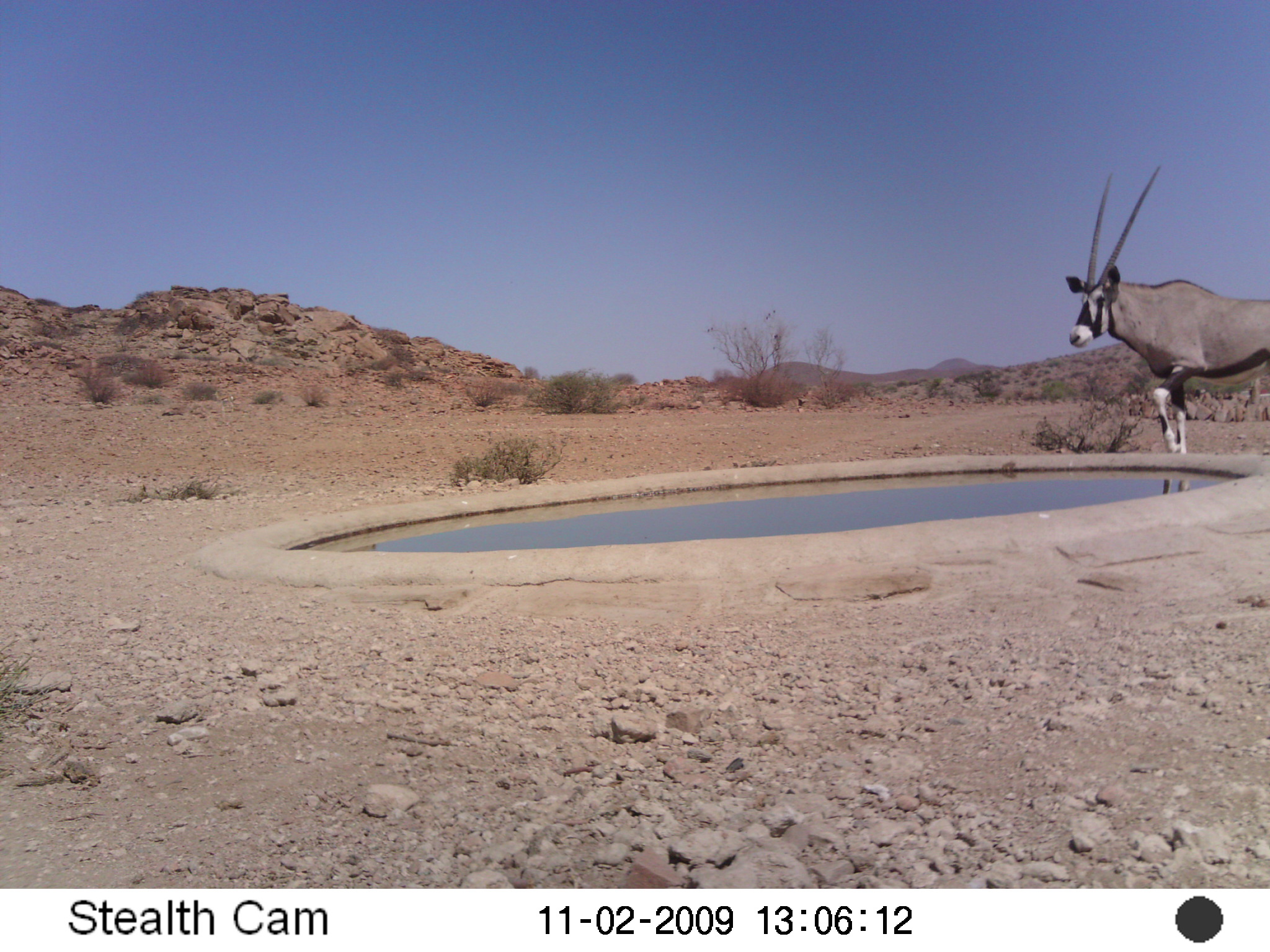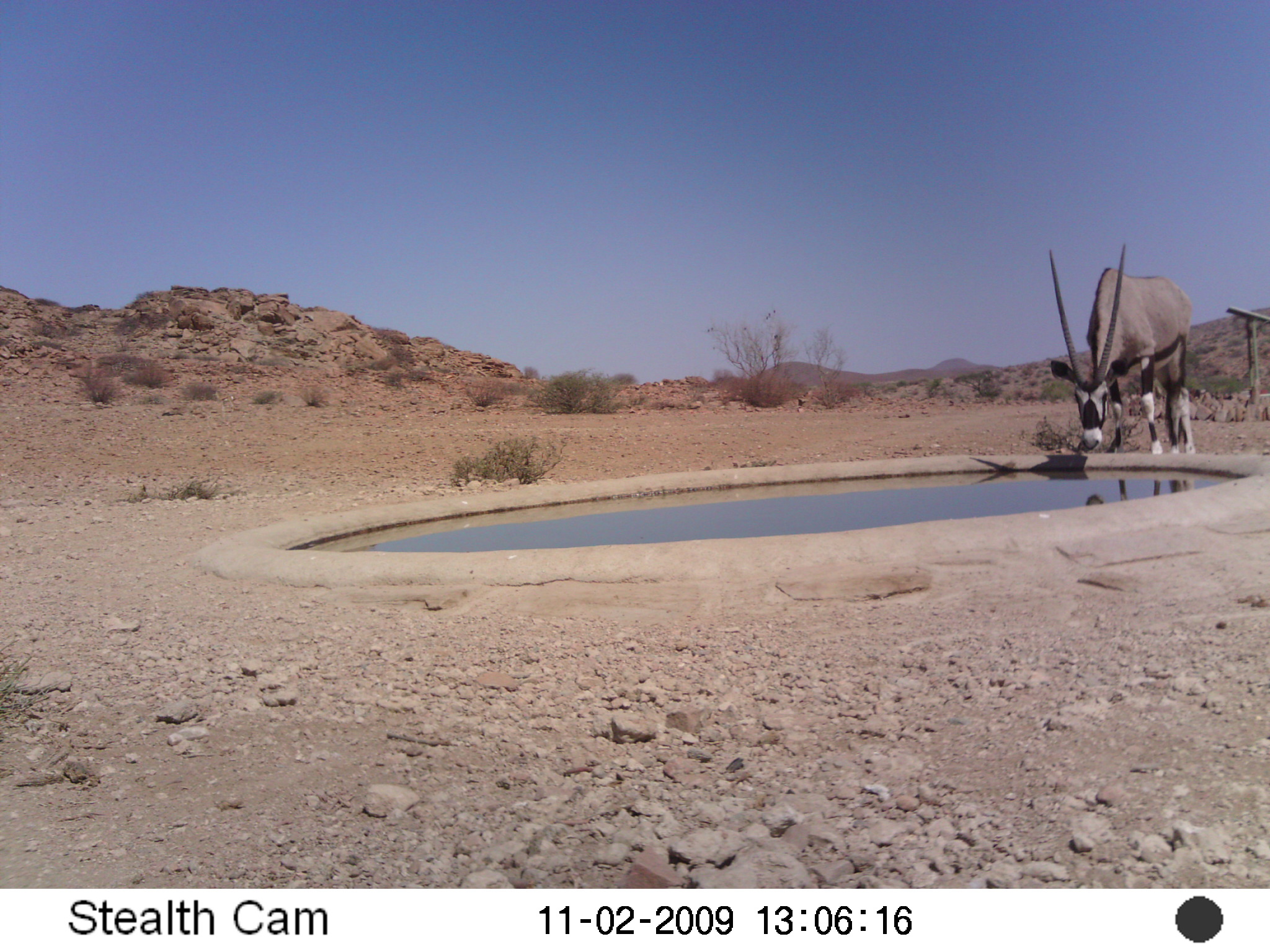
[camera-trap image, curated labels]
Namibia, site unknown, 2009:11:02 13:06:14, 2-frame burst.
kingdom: Animalia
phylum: Chordata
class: Mammalia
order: Artiodactyla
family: Bovidae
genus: Oryx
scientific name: Oryx gazella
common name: gemsbok